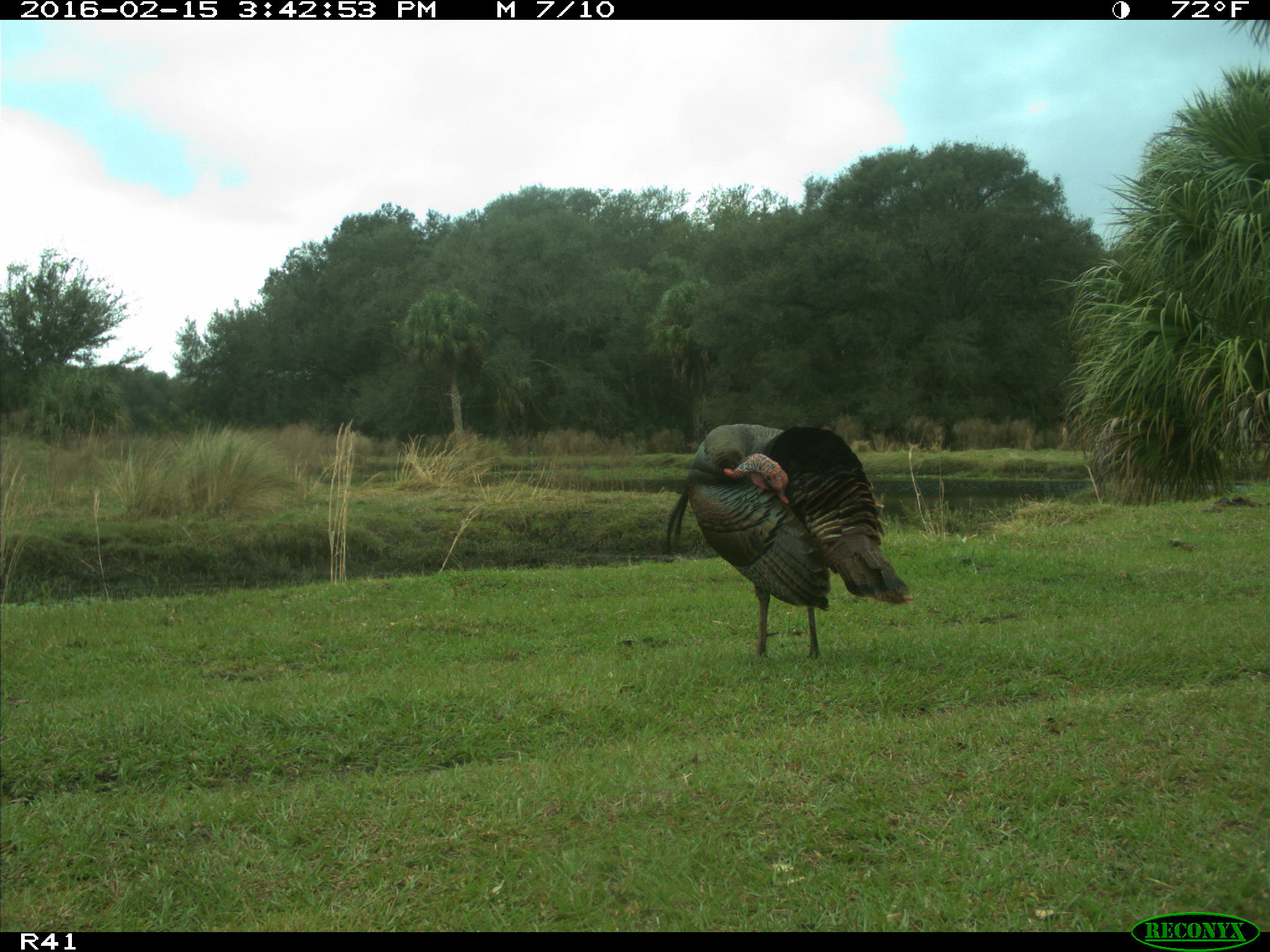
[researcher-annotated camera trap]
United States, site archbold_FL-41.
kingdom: Animalia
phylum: Chordata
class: Aves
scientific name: Aves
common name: birds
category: unidentified bird